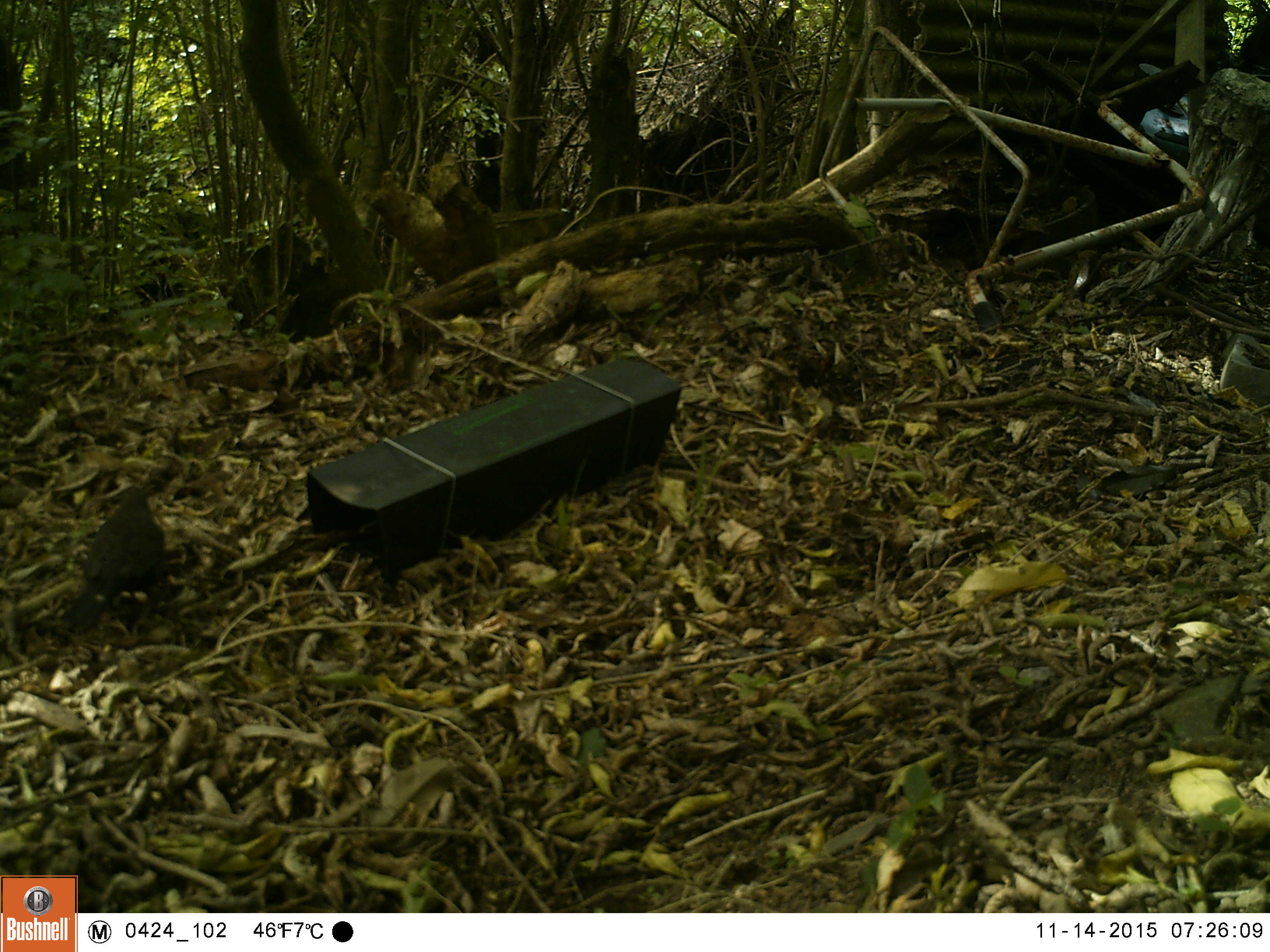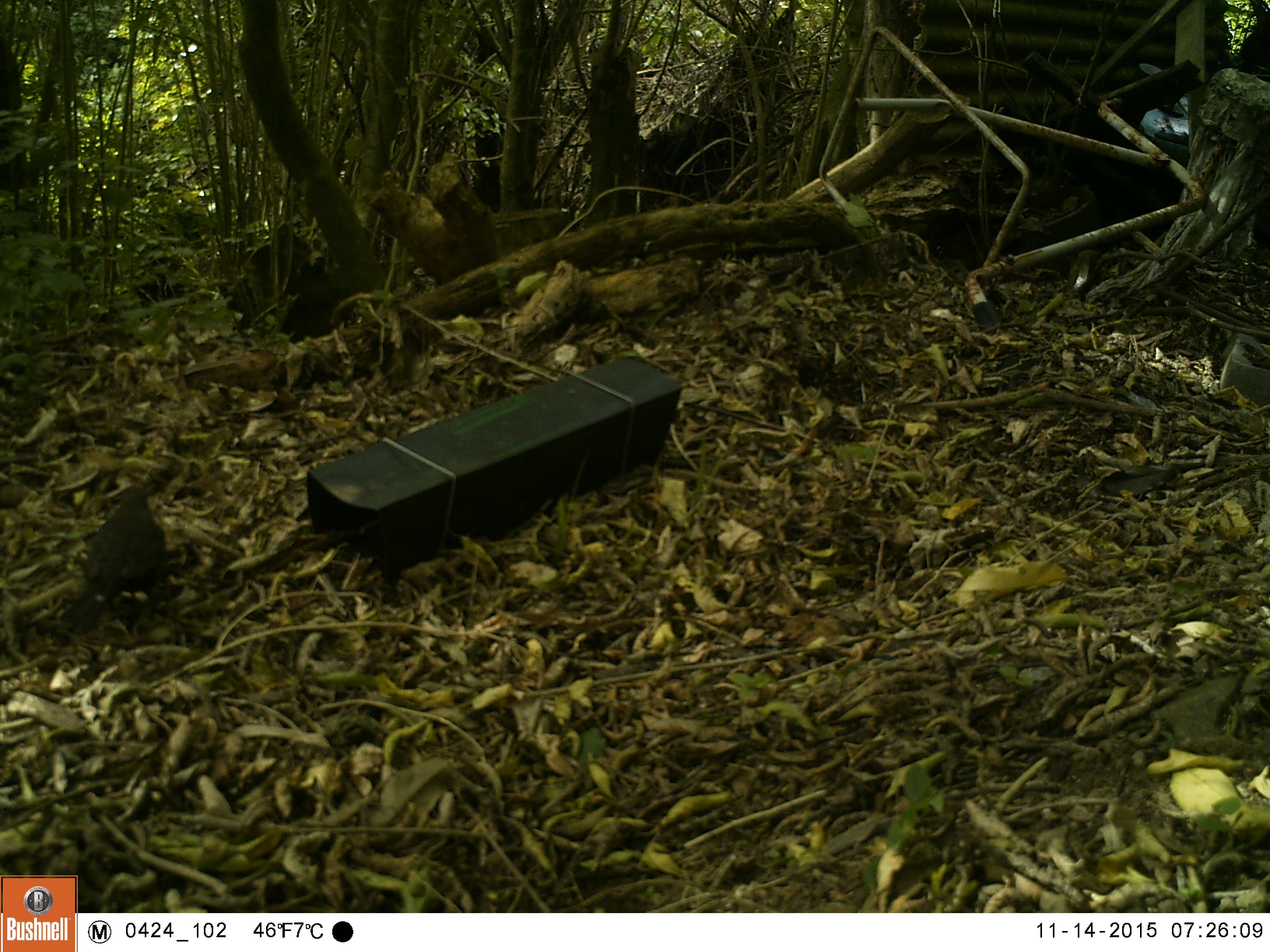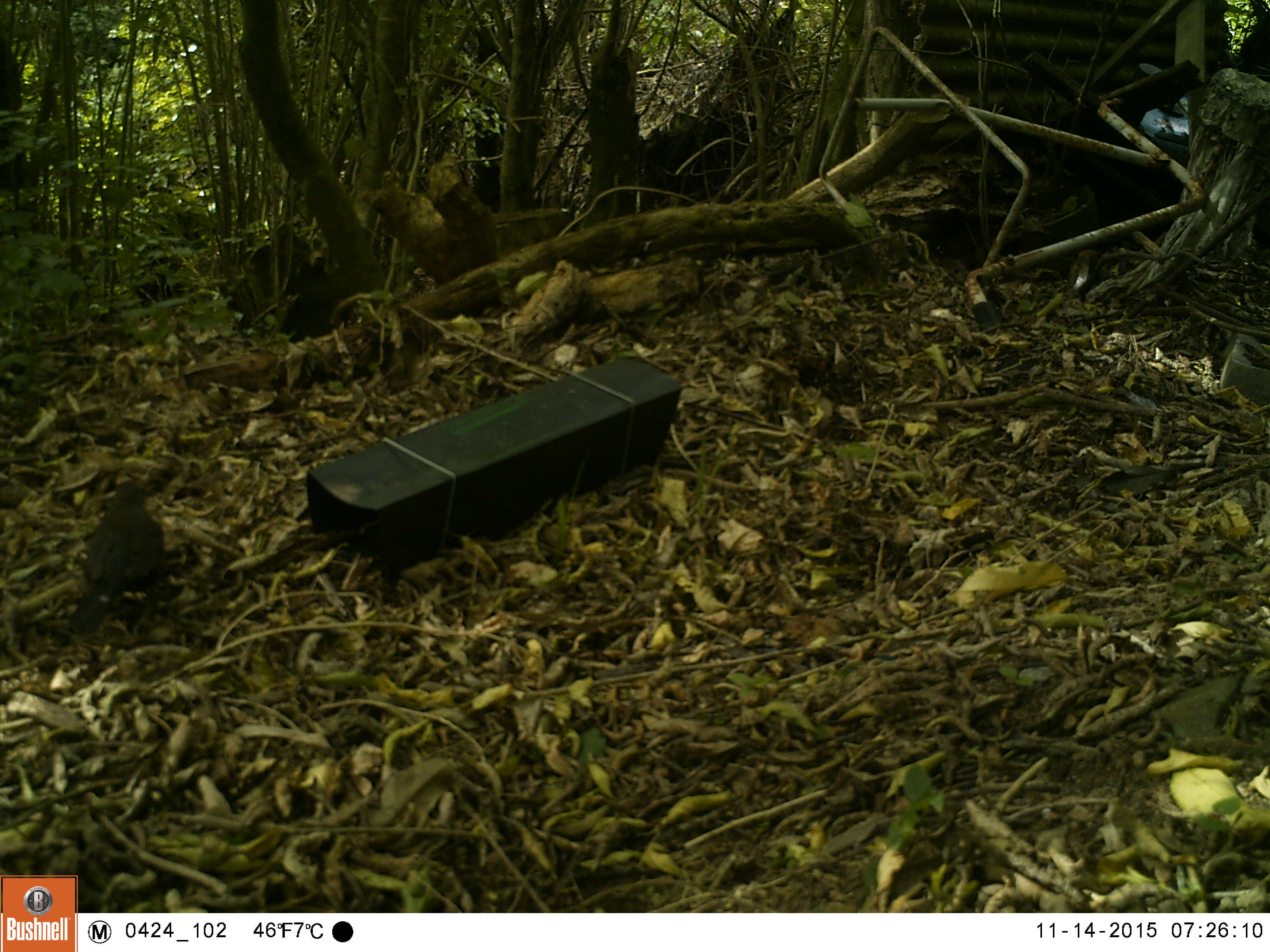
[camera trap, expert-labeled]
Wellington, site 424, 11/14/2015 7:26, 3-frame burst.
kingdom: Animalia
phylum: Chordata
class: Aves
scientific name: Aves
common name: bird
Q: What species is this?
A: Bird (Aves).